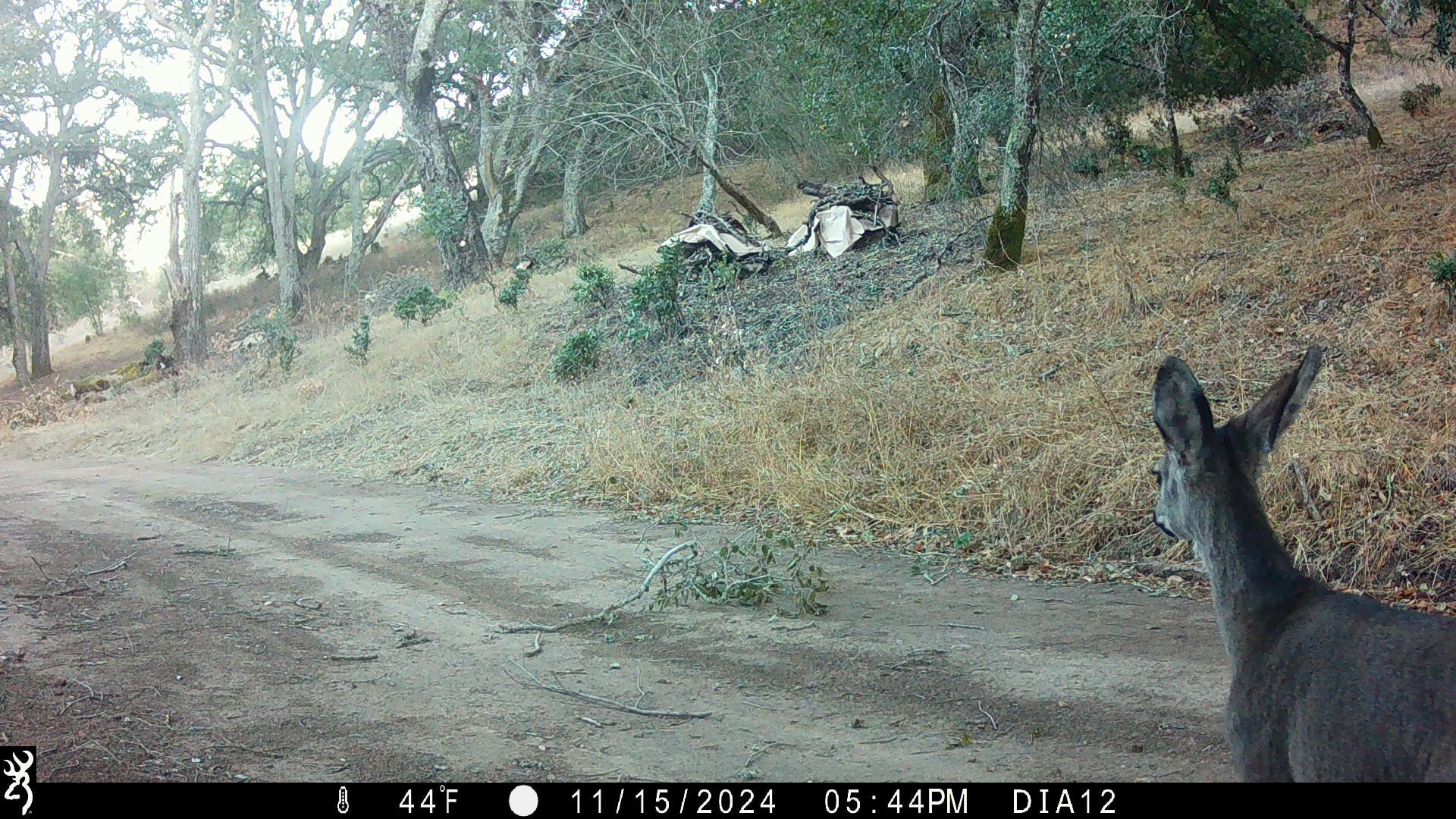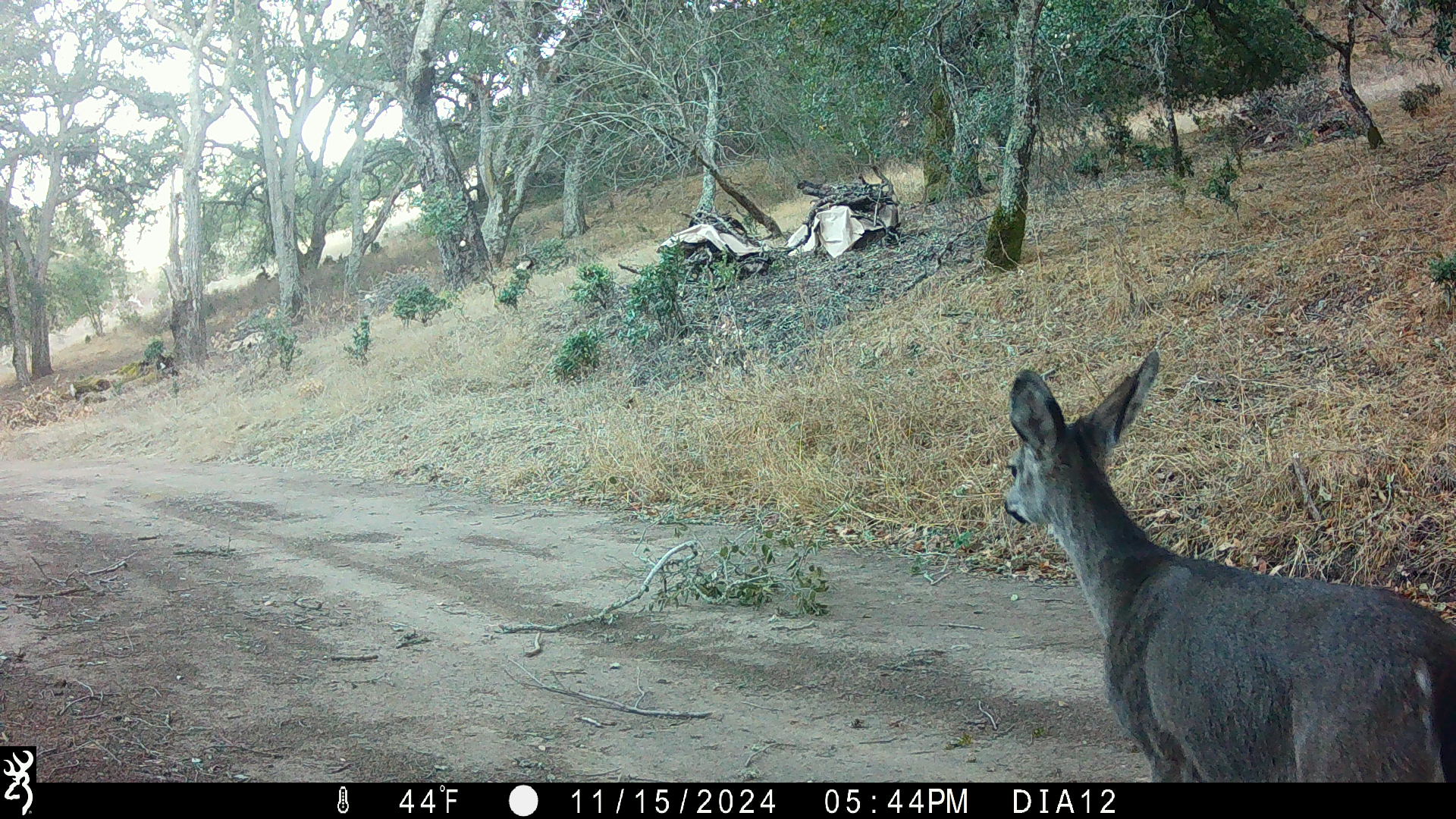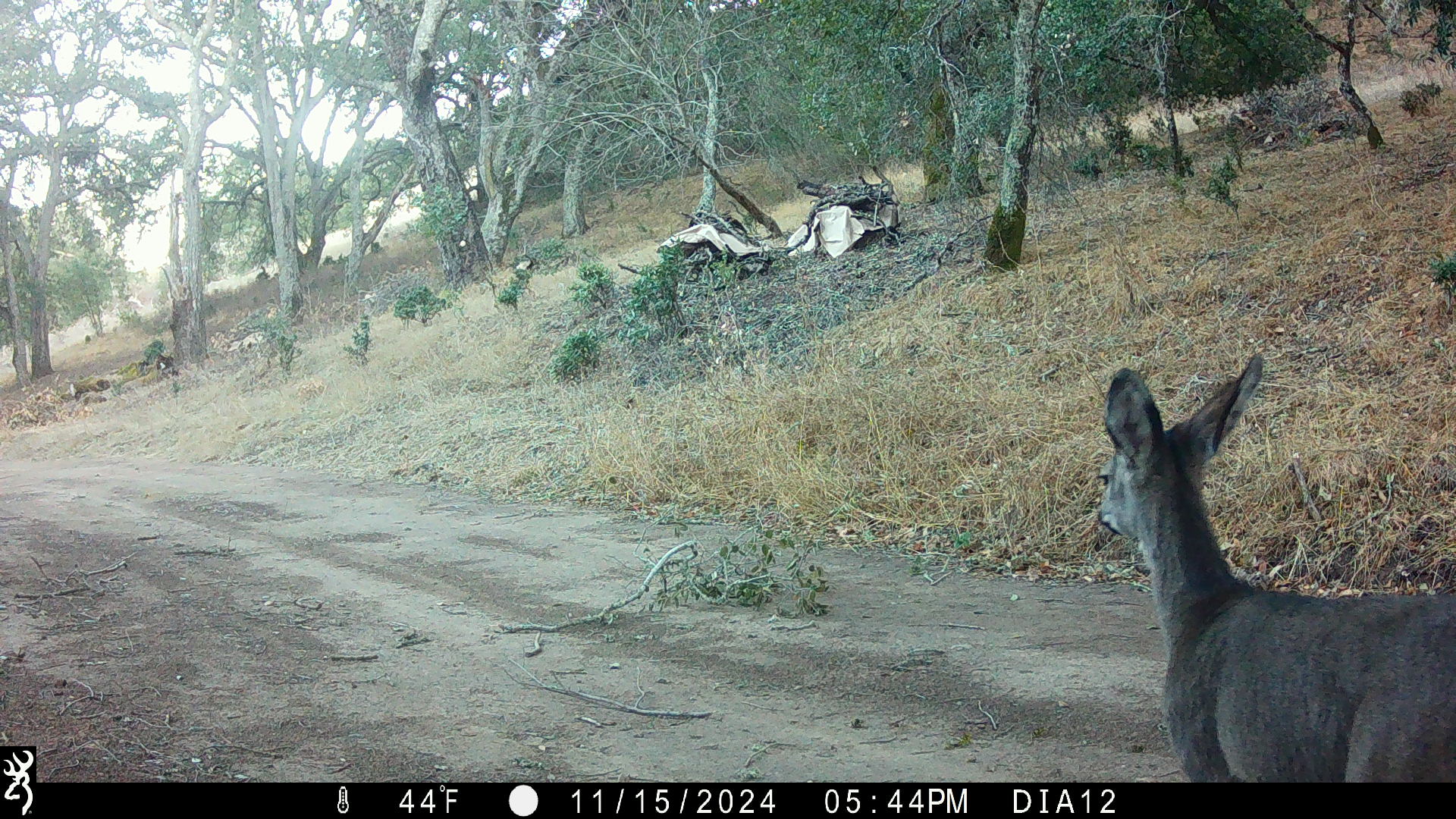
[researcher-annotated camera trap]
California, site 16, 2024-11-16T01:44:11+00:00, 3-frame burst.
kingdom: Animalia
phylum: Chordata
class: Mammalia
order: Artiodactyla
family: Cervidae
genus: Odocoileus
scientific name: Odocoileus hemionus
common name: mule deer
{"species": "mule deer (Odocoileus hemionus)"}